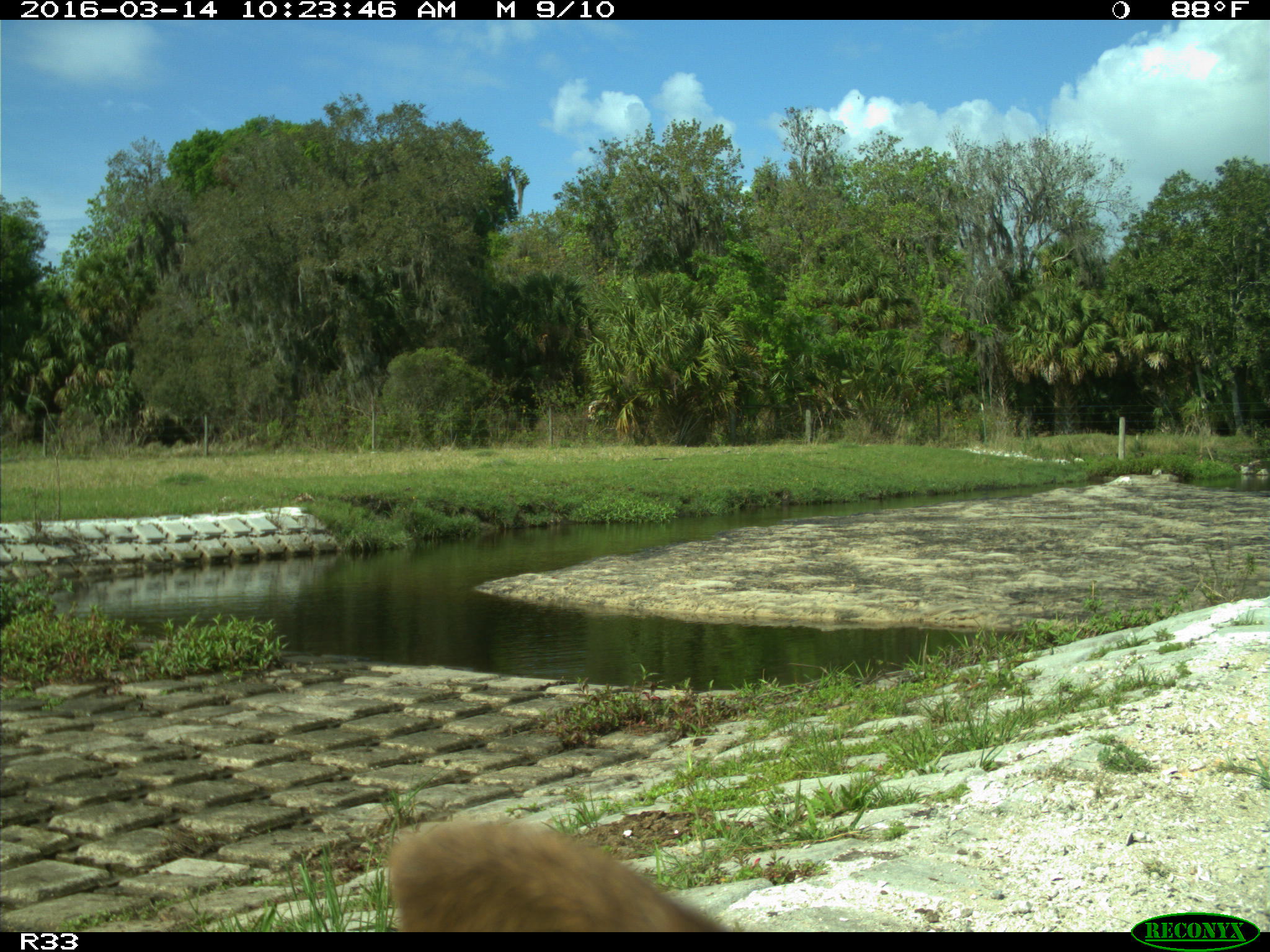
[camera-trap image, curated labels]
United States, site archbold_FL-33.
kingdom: Animalia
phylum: Chordata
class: Mammalia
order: Artiodactyla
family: Bovidae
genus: Bos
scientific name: Bos taurus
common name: domestic cow